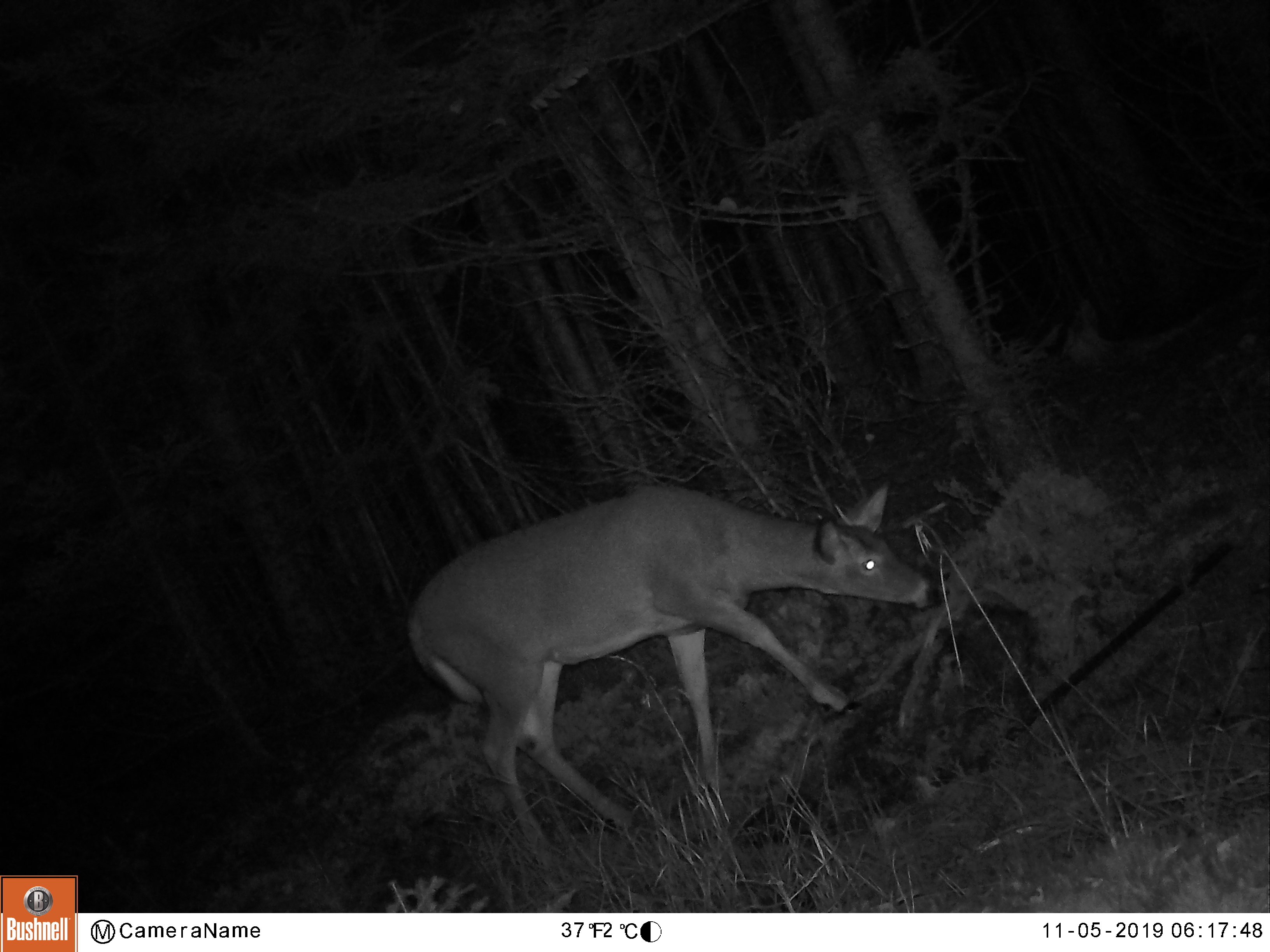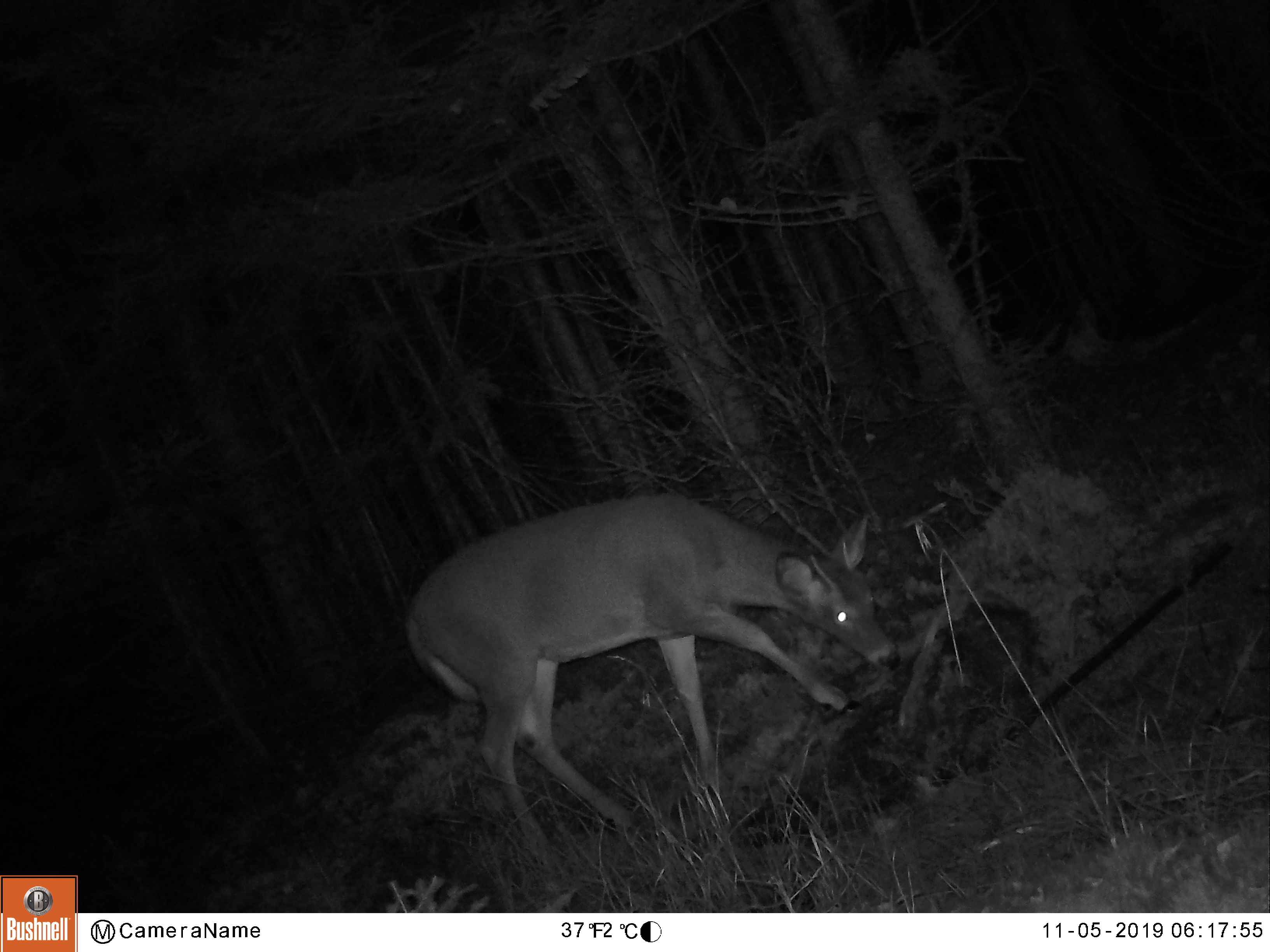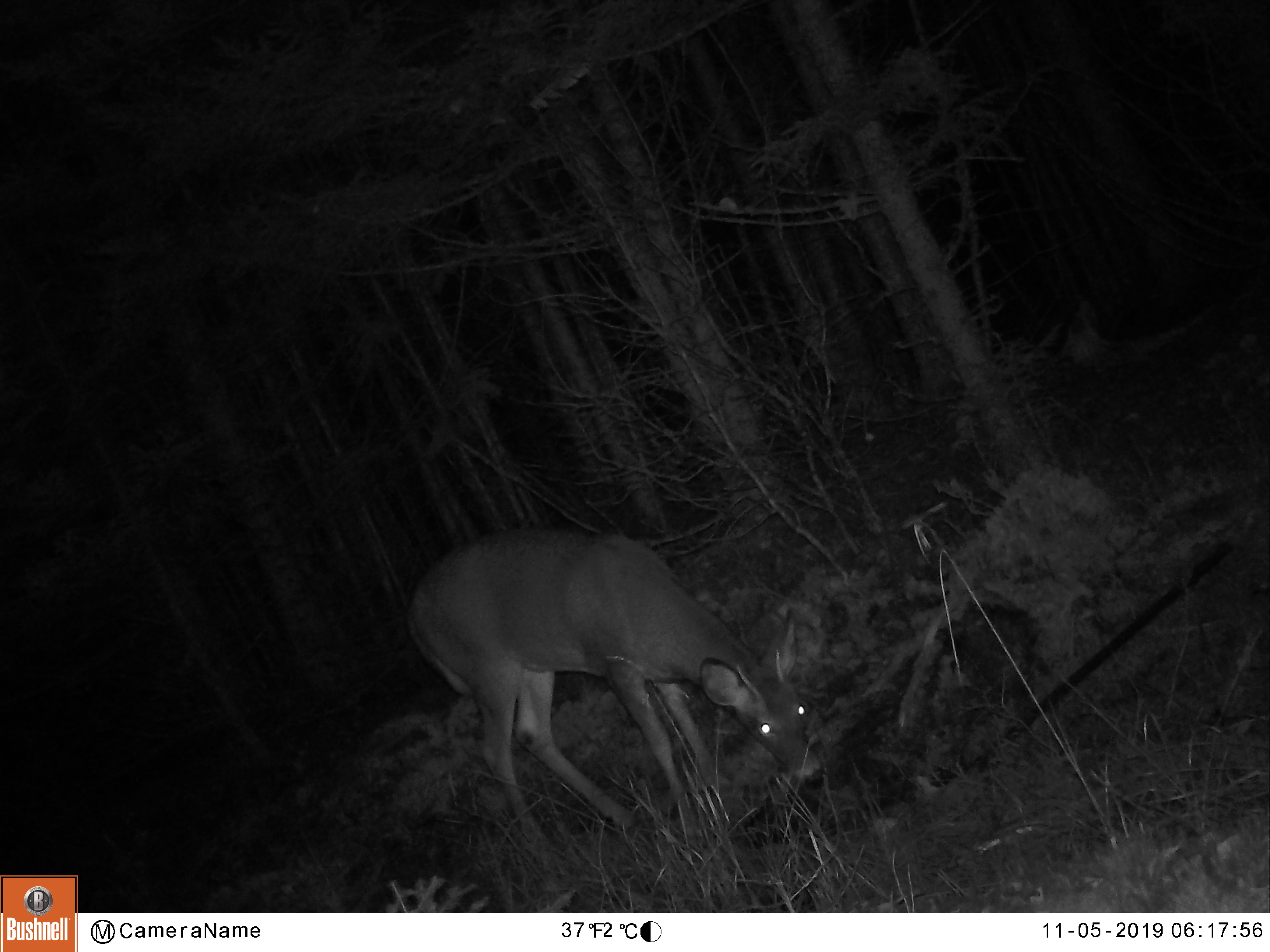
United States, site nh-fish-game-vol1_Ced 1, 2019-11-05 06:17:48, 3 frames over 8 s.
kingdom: Animalia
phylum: Chordata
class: Mammalia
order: Artiodactyla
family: Cervidae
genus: Odocoileus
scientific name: Odocoileus virginianus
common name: white-tailed deer